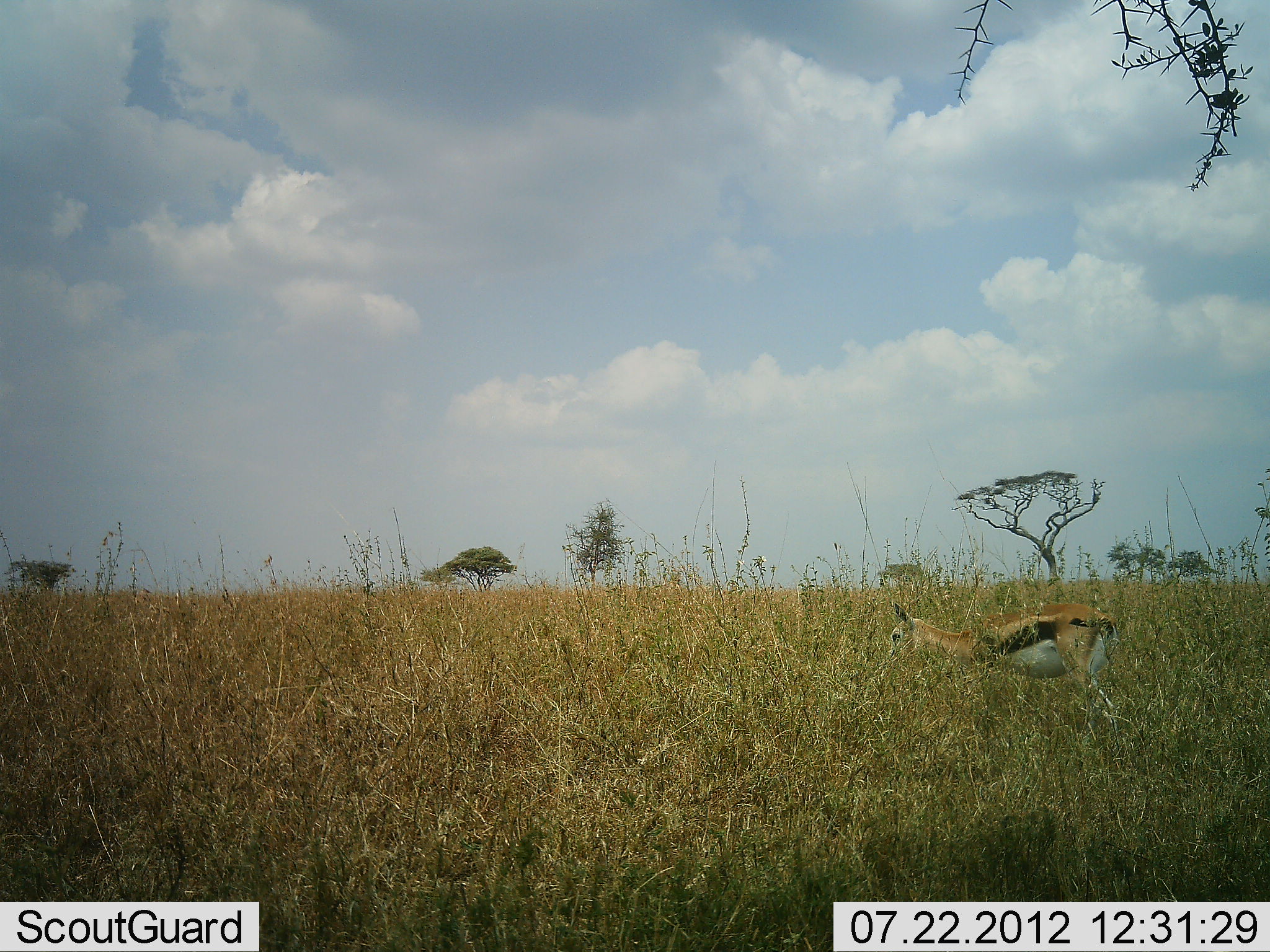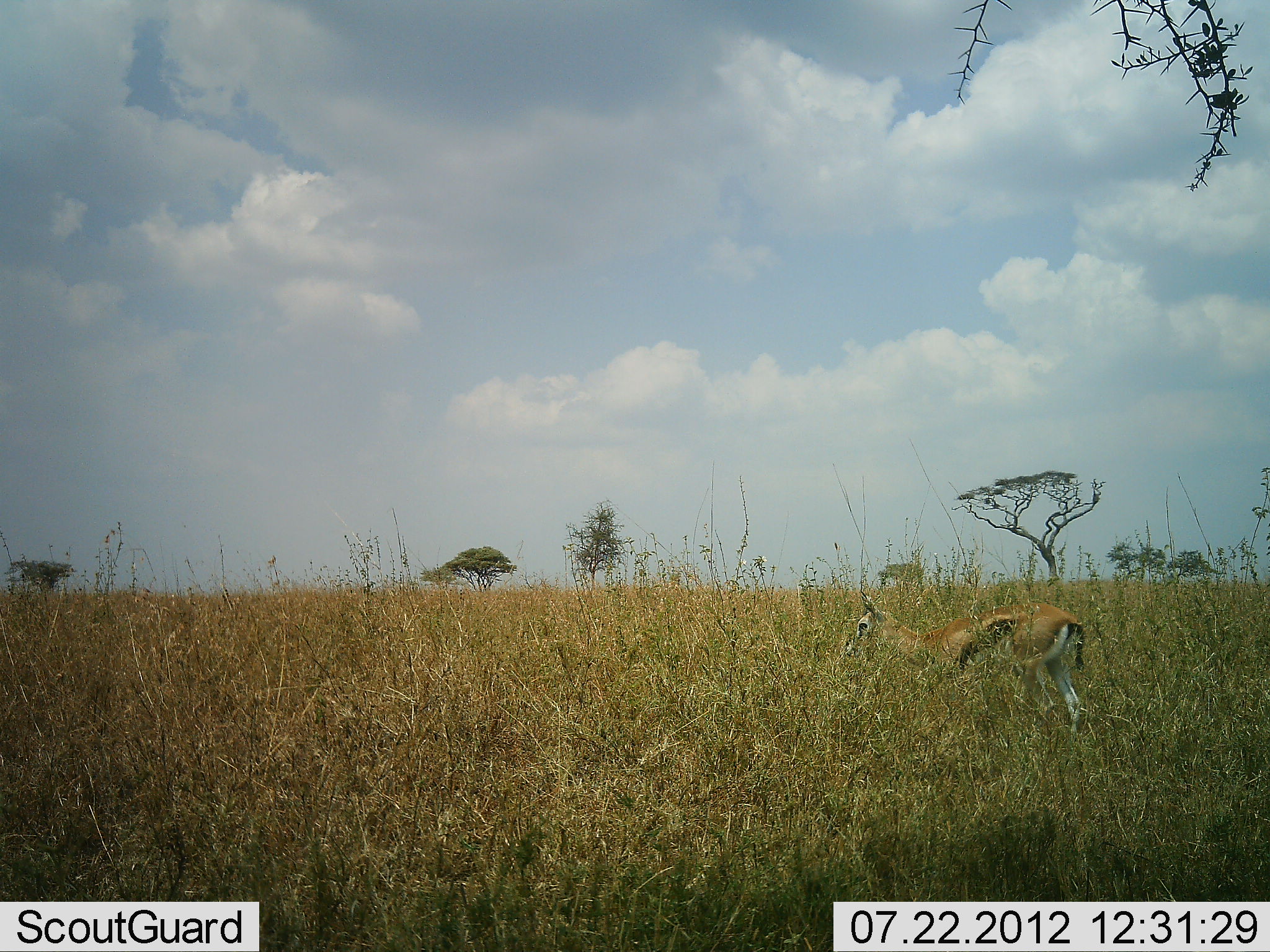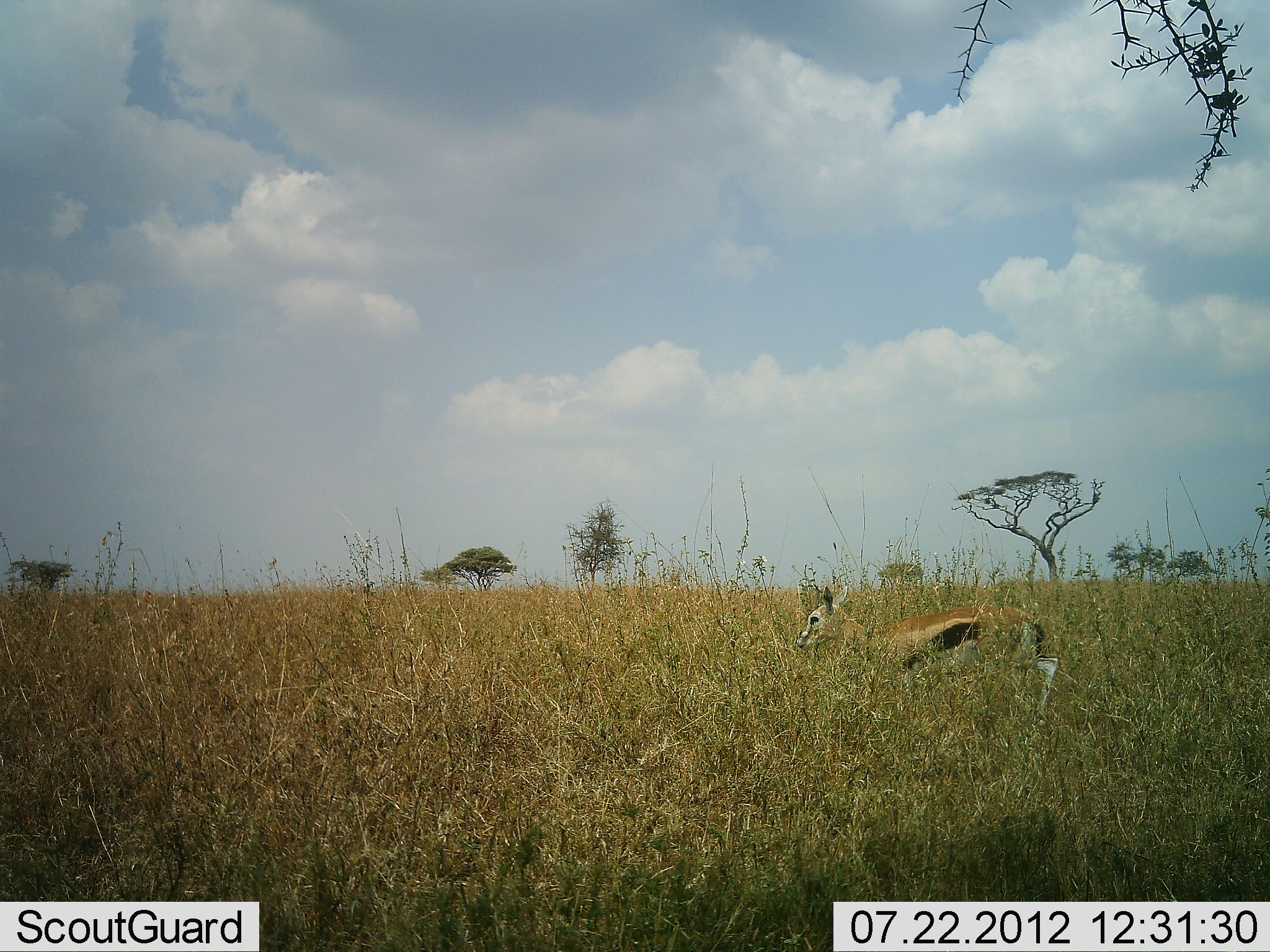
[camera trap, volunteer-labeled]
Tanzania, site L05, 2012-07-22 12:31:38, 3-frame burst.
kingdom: Animalia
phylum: Chordata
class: Mammalia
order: Artiodactyla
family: Bovidae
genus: Eudorcas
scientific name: Eudorcas thomsonii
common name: thomson's gazelle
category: gazellethomsons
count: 1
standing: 30%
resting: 0%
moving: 80%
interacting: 0%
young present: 0%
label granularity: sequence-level